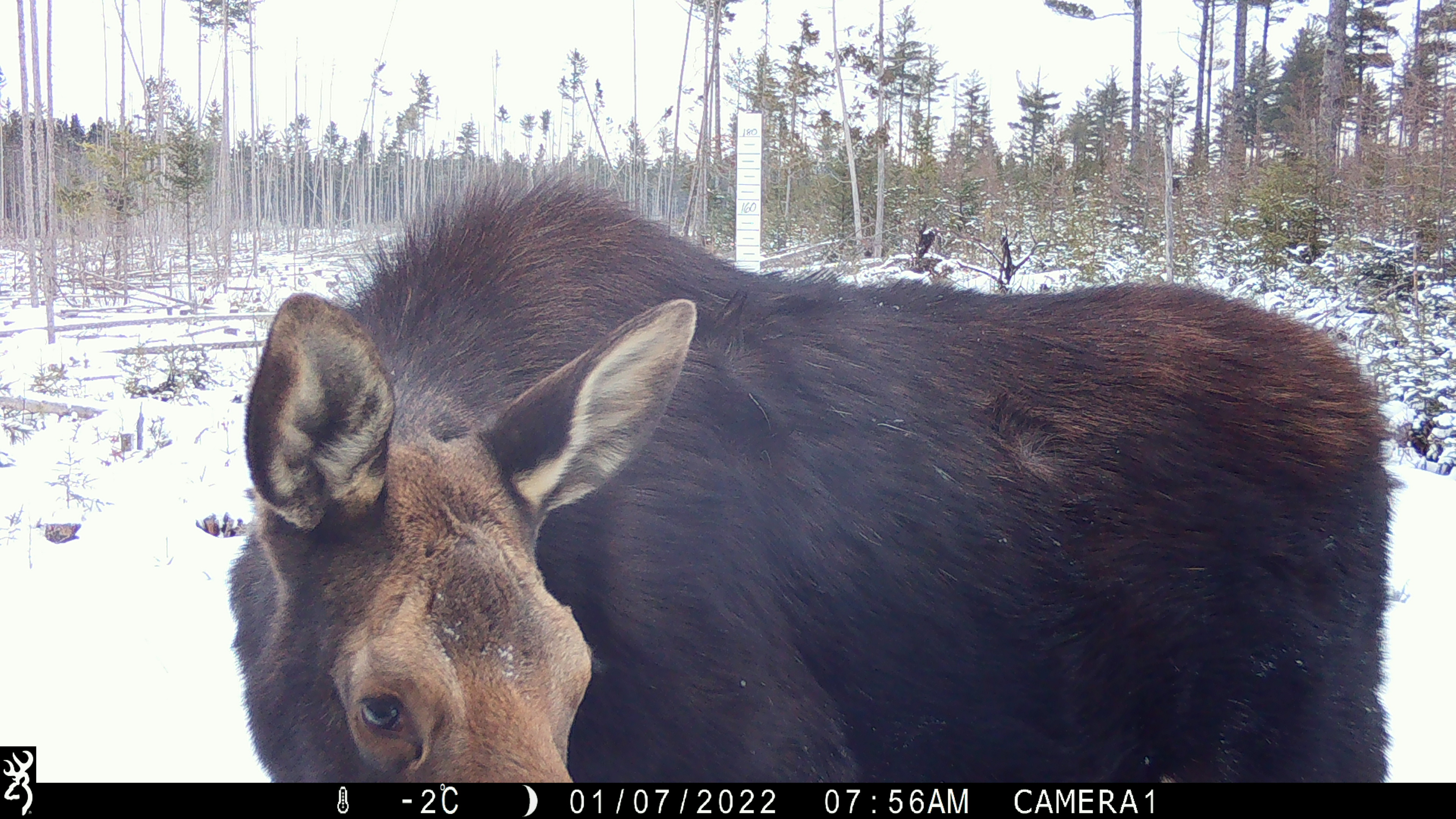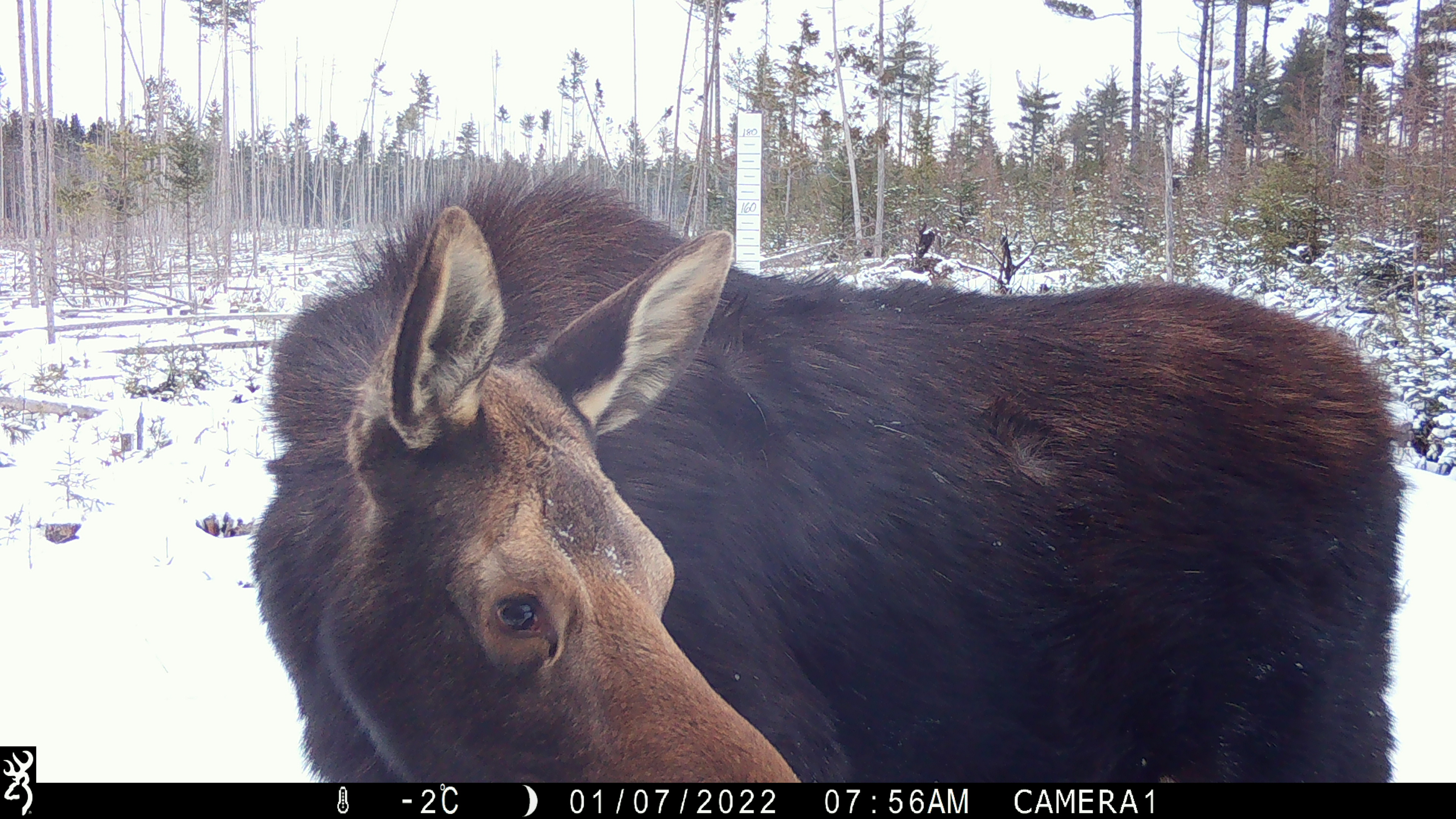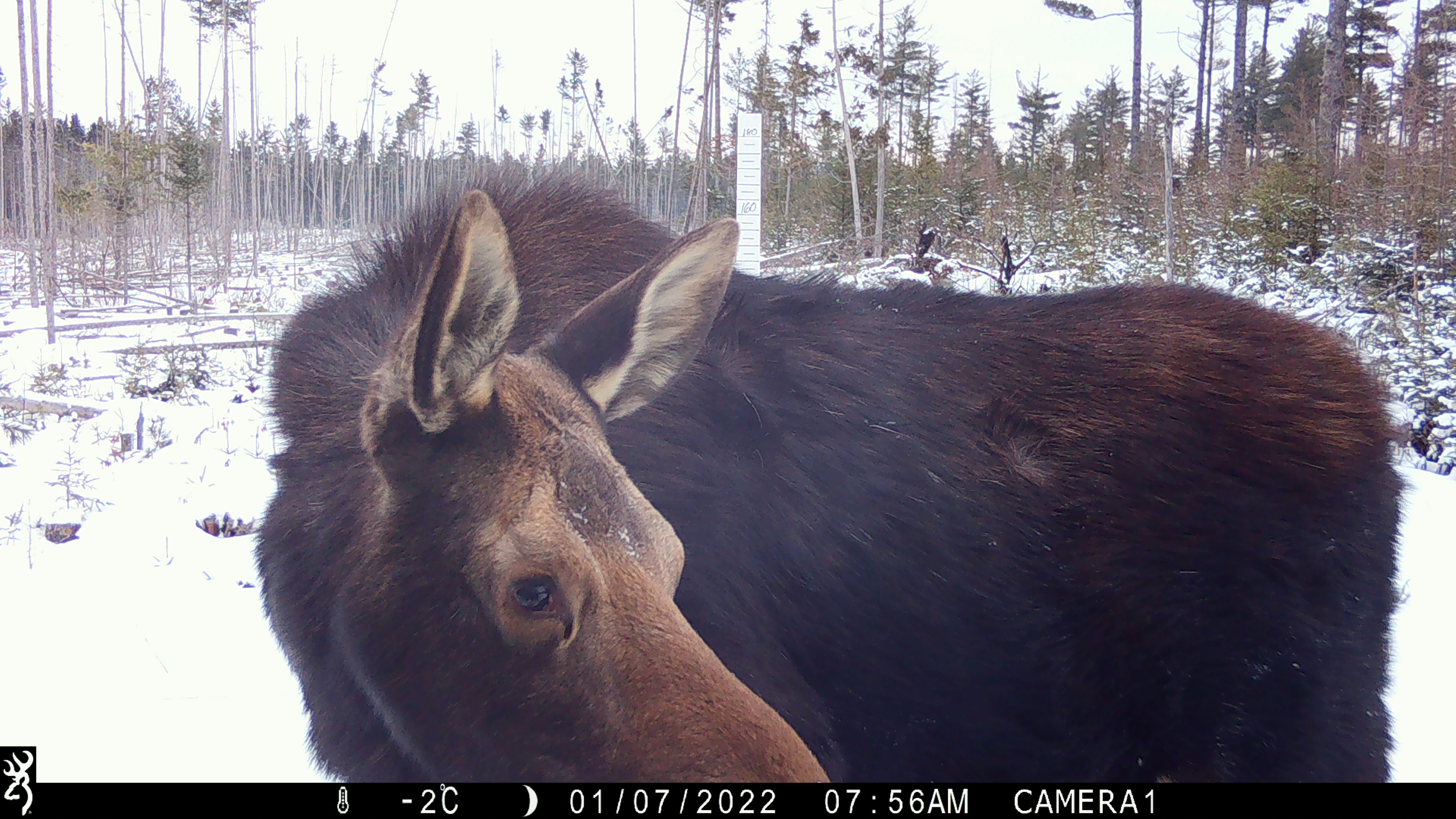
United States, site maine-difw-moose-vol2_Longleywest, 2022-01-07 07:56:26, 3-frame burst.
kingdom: Animalia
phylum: Chordata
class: Mammalia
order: Artiodactyla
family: Cervidae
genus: Alces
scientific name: Alces alces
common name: moose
Moose (Alces alces).